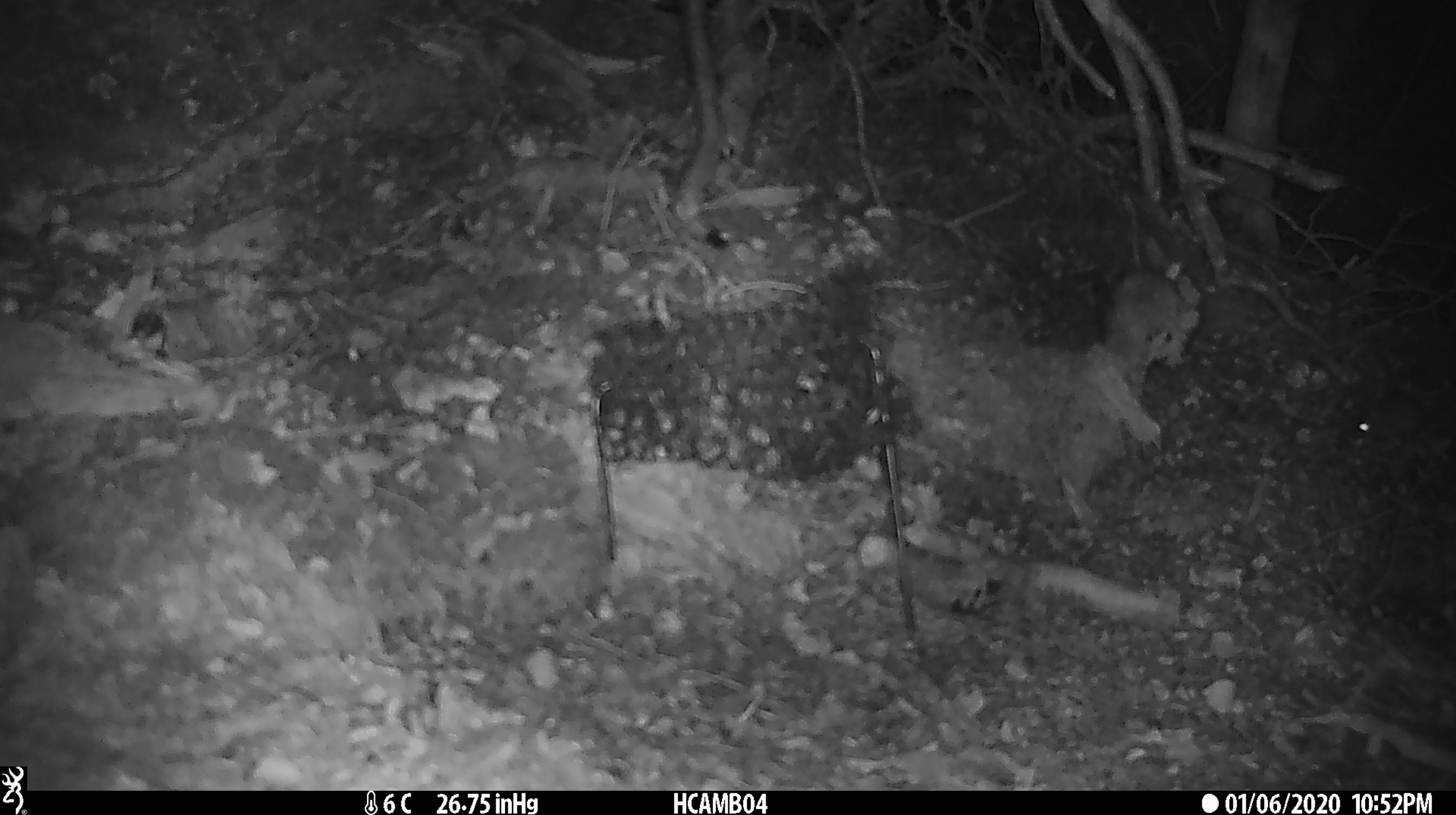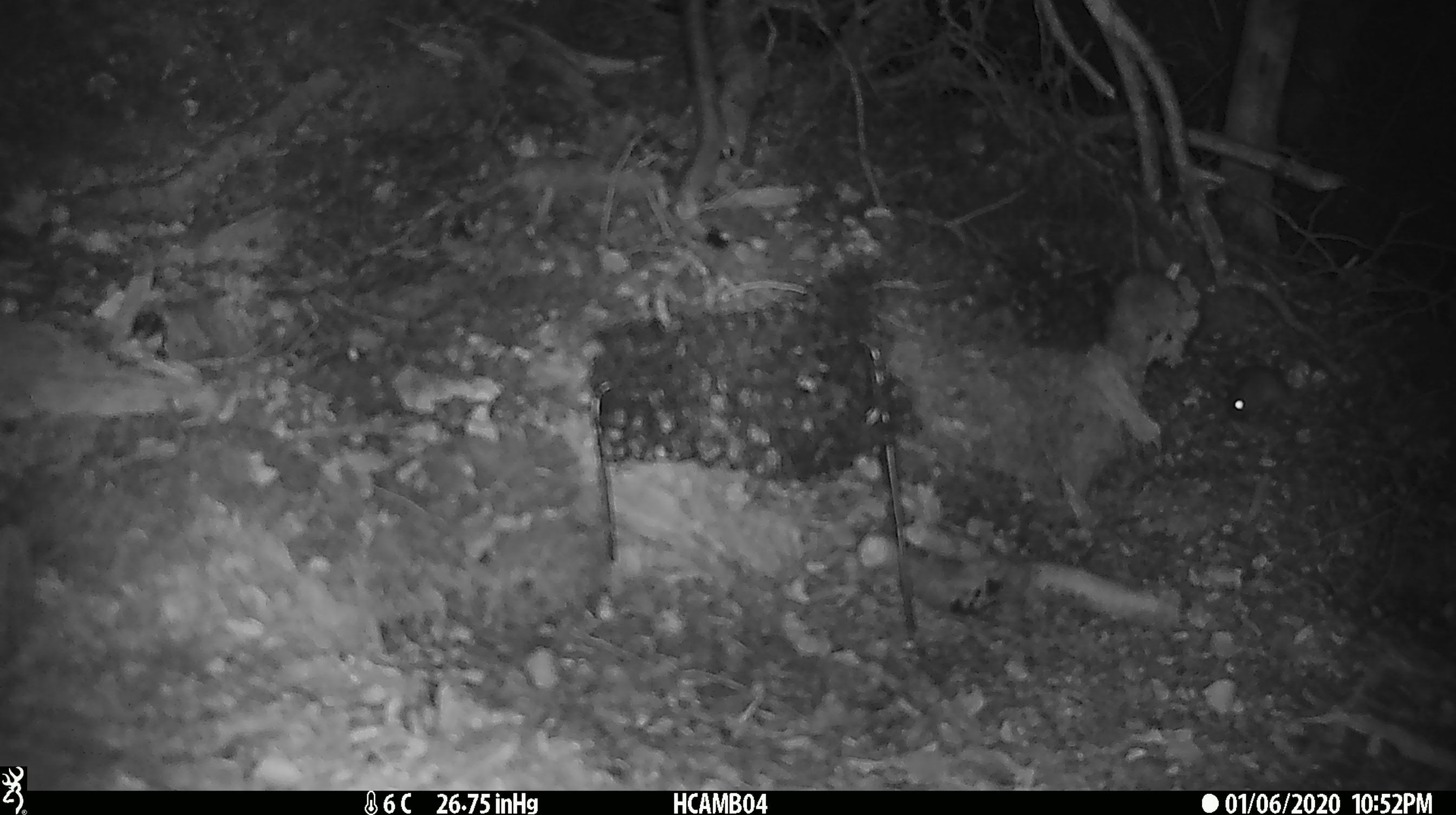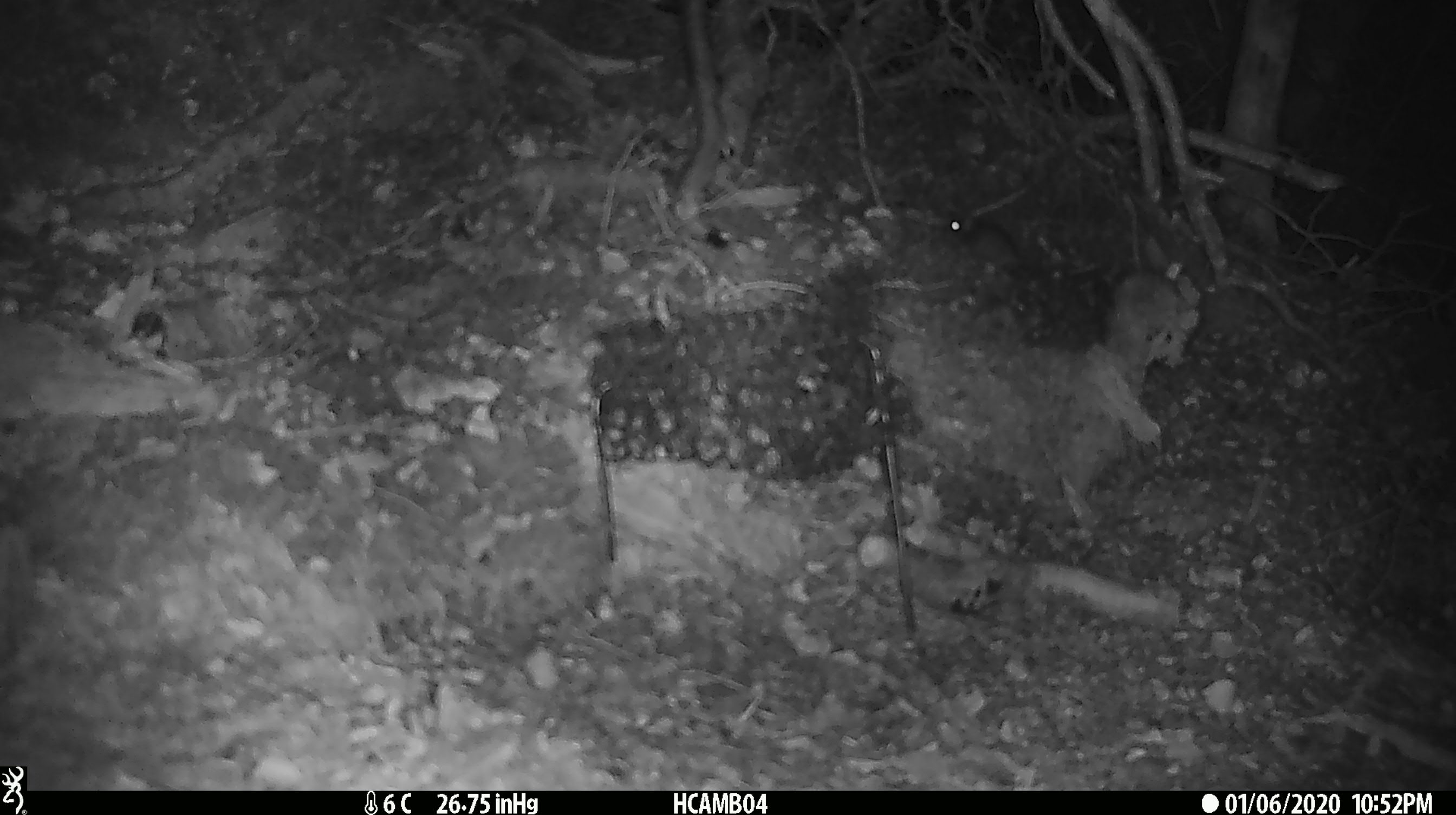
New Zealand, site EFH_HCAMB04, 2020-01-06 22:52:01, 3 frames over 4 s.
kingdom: Animalia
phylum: Chordata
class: Mammalia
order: Rodentia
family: Muridae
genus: Mus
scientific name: Mus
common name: mouse